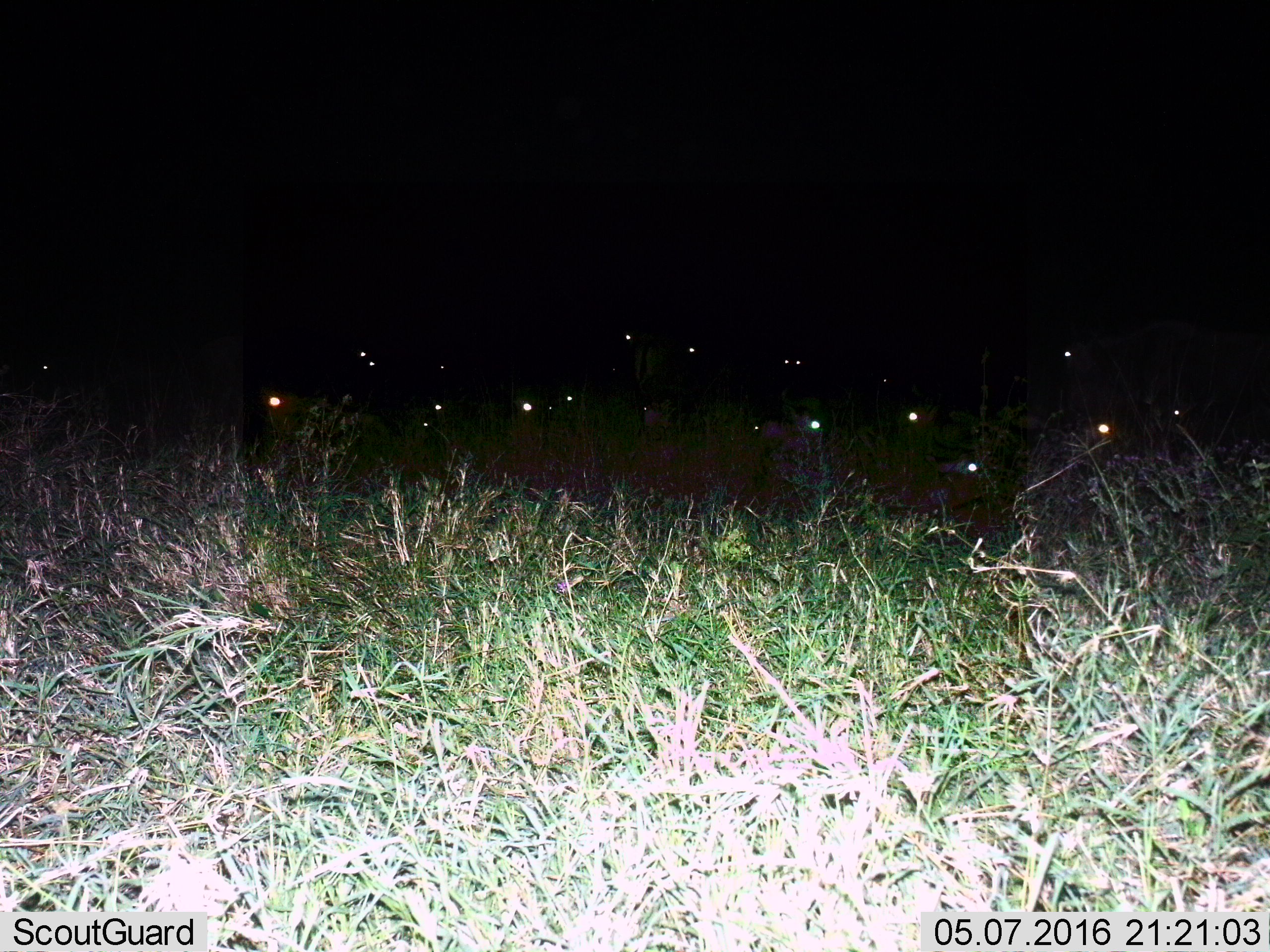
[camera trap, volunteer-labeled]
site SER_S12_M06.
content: unidentified animal